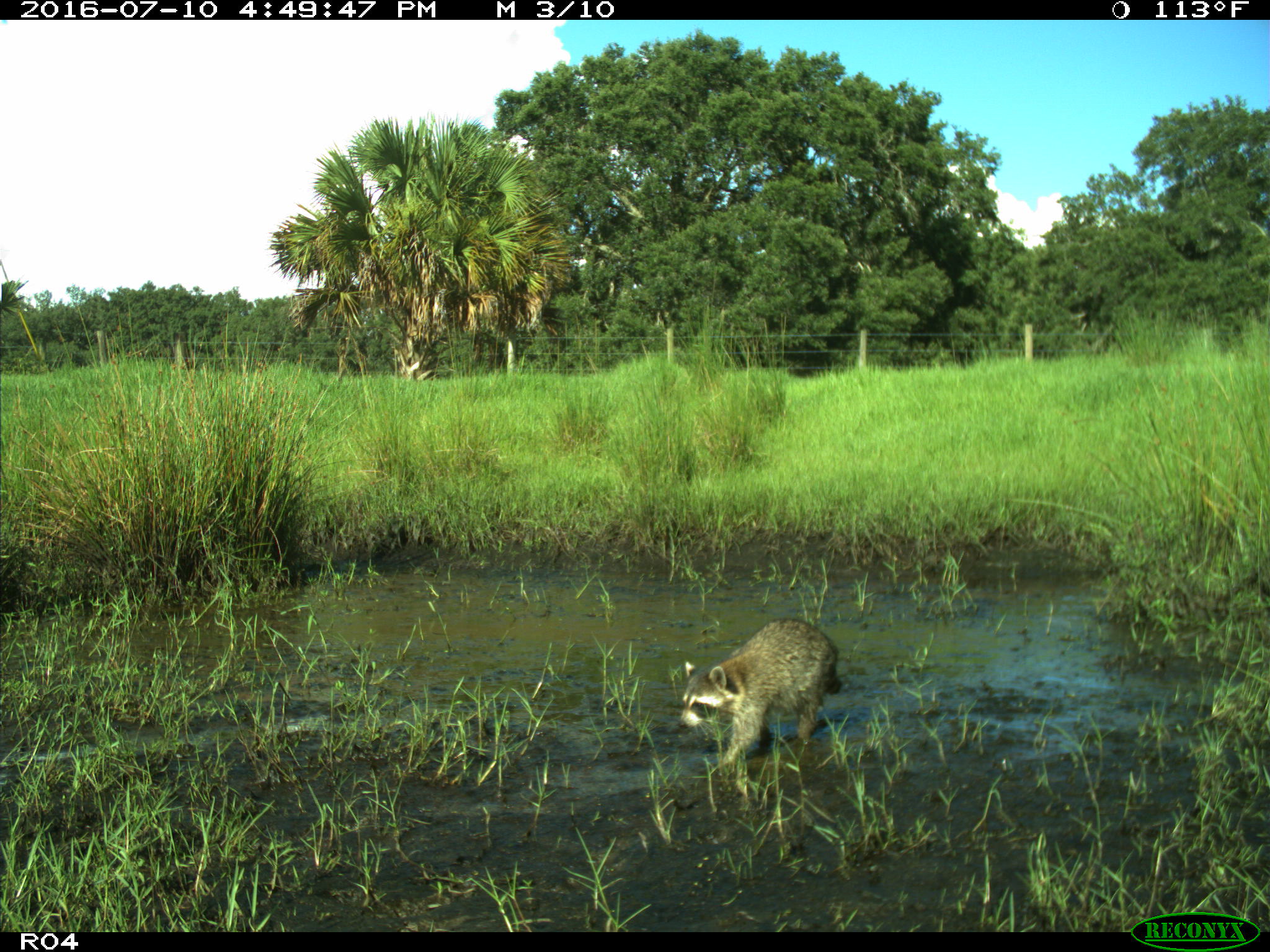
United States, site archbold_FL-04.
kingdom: Animalia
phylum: Chordata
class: Mammalia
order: Carnivora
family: Procyonidae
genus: Procyon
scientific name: Procyon lotor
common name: common raccoon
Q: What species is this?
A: Procyon lotor (common raccoon).